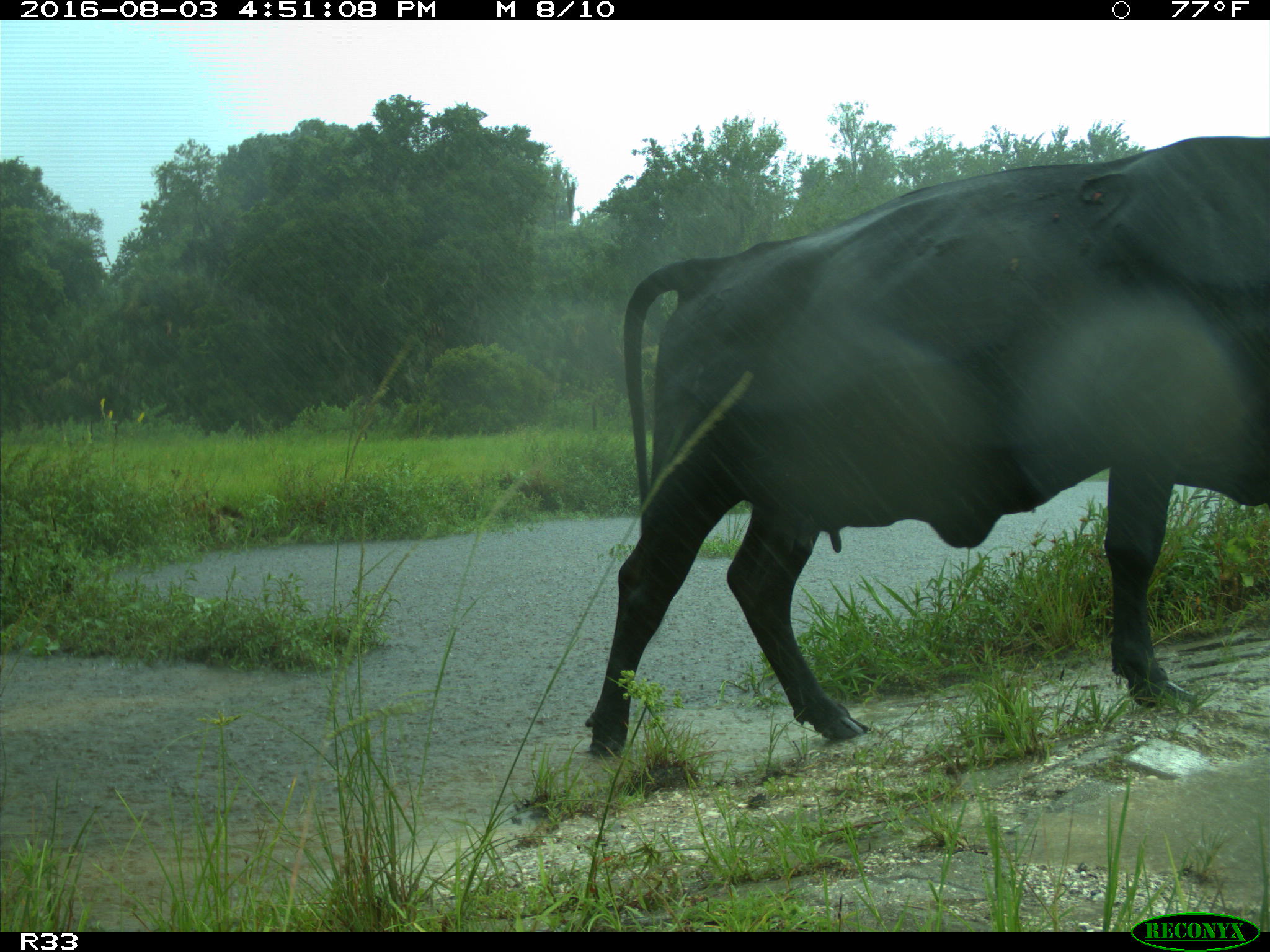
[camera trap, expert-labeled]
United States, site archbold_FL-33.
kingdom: Animalia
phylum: Chordata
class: Mammalia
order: Artiodactyla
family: Bovidae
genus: Bos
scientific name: Bos taurus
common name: domestic cow